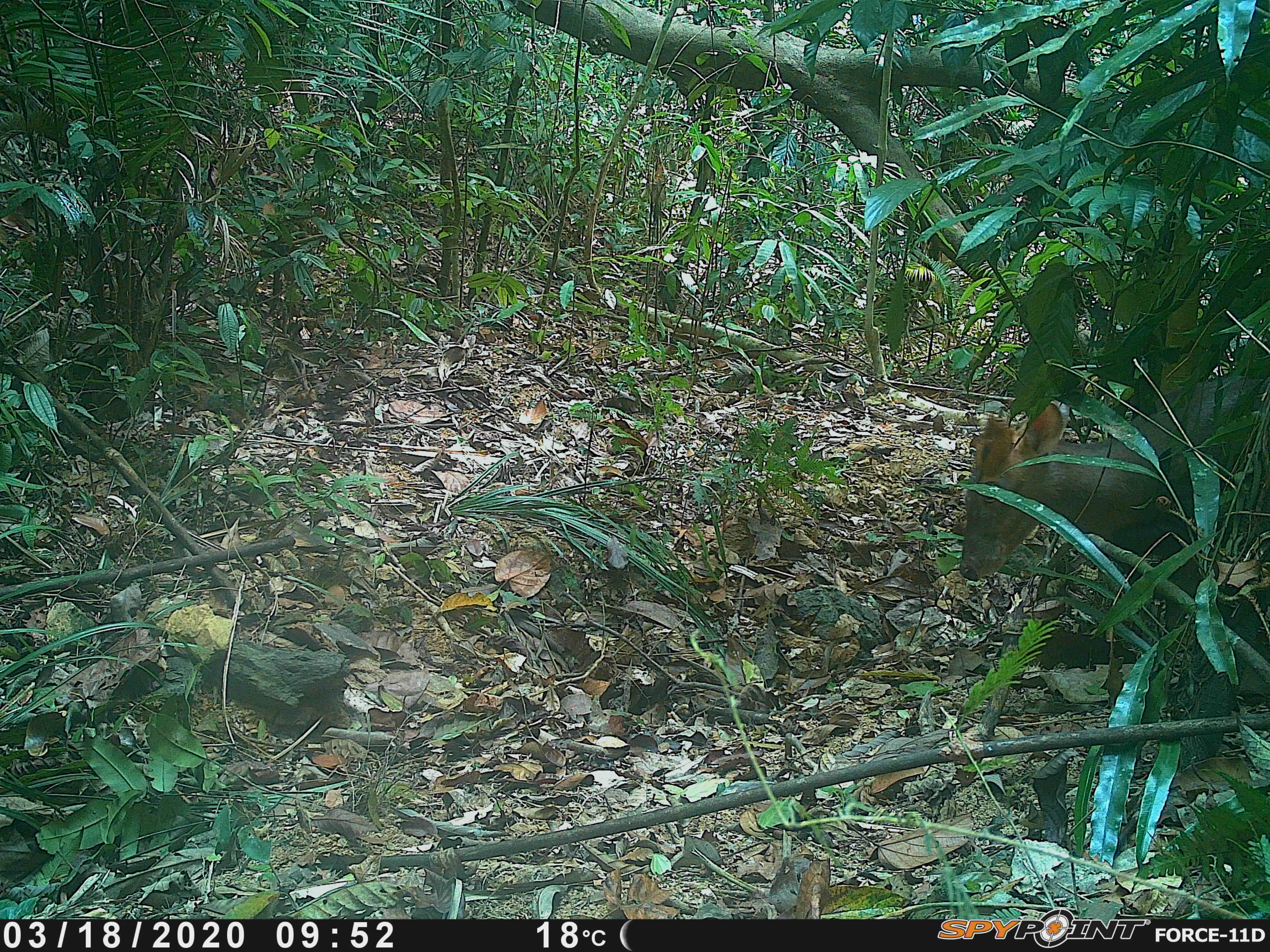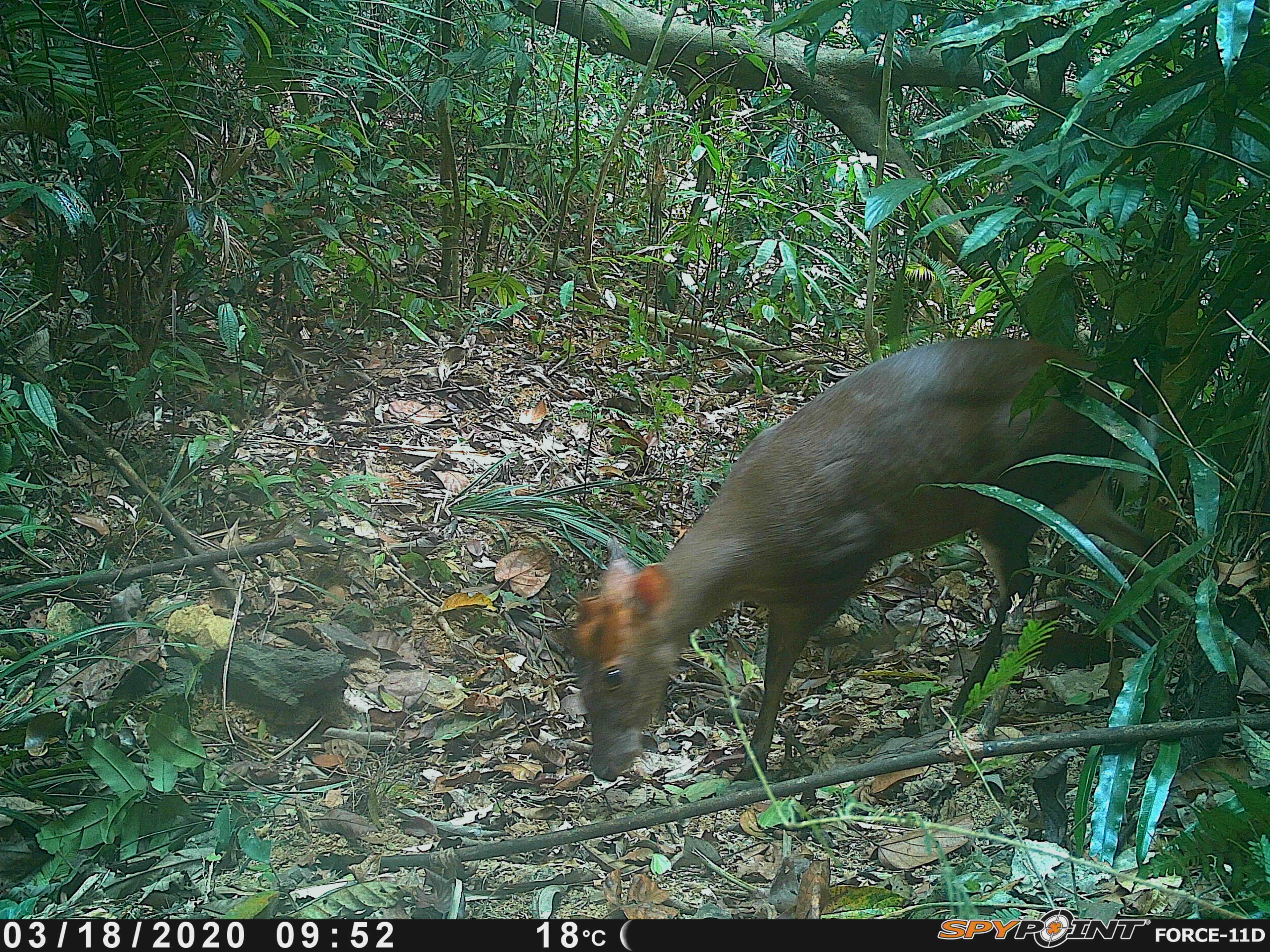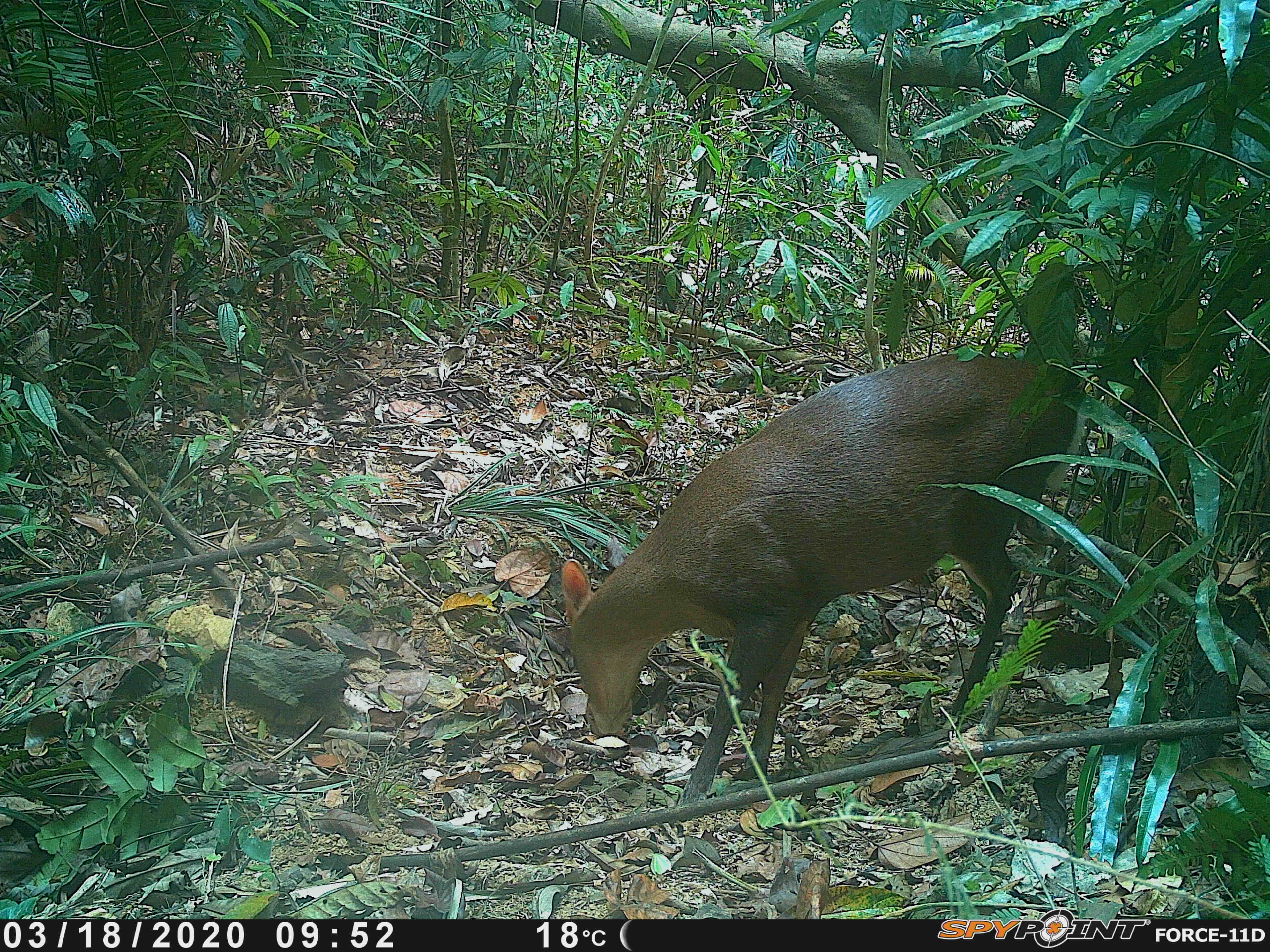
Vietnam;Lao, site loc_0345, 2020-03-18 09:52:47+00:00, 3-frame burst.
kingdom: Animalia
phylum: Chordata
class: Mammalia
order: Artiodactyla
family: Cervidae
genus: Muntiacus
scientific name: Muntiacus rooseveltorum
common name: roosevelt's muntjac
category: roosevelts muntjac group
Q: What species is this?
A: Roosevelts muntjac group (roosevelt's muntjac) (Muntiacus rooseveltorum).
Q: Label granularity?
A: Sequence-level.